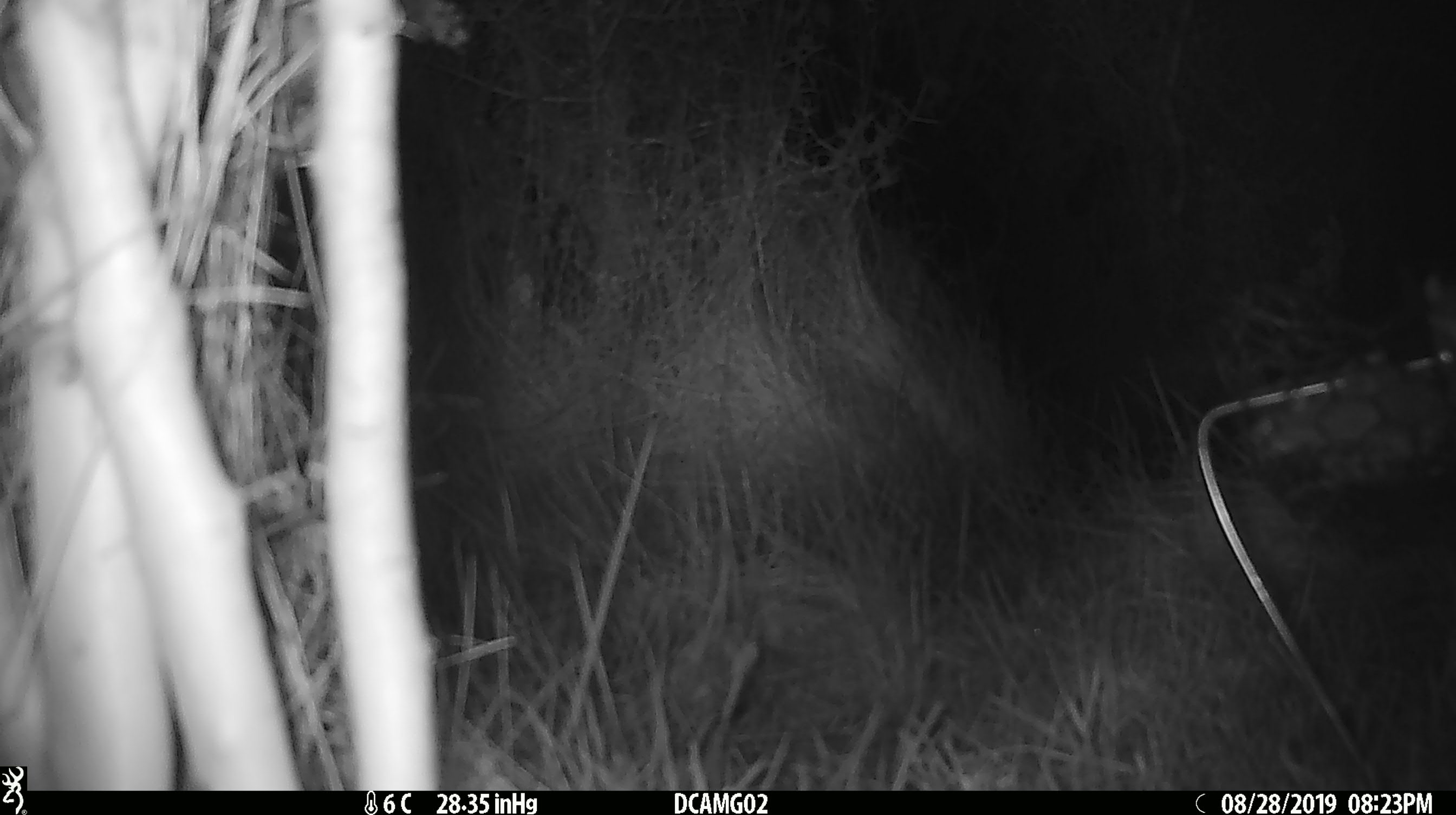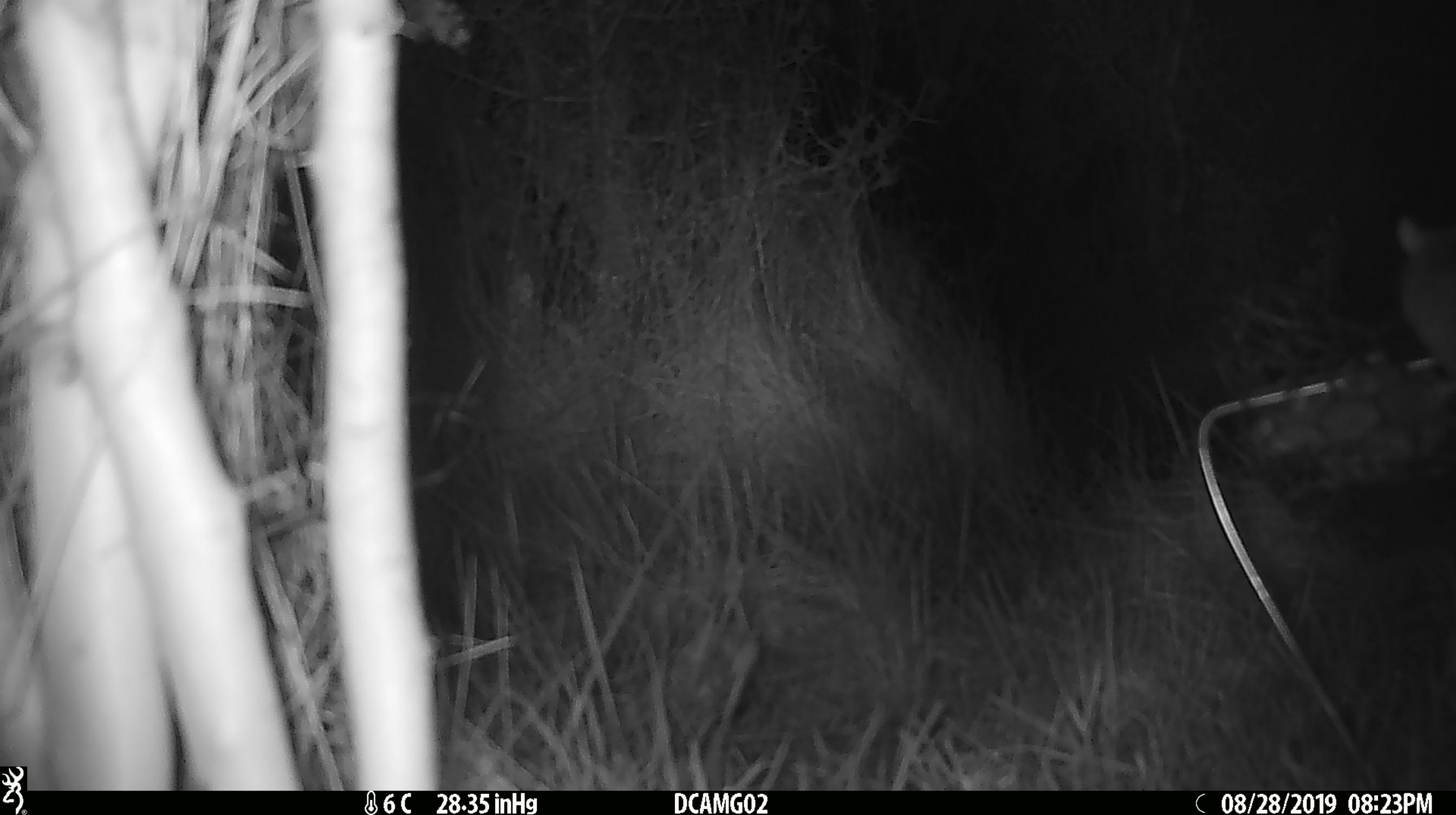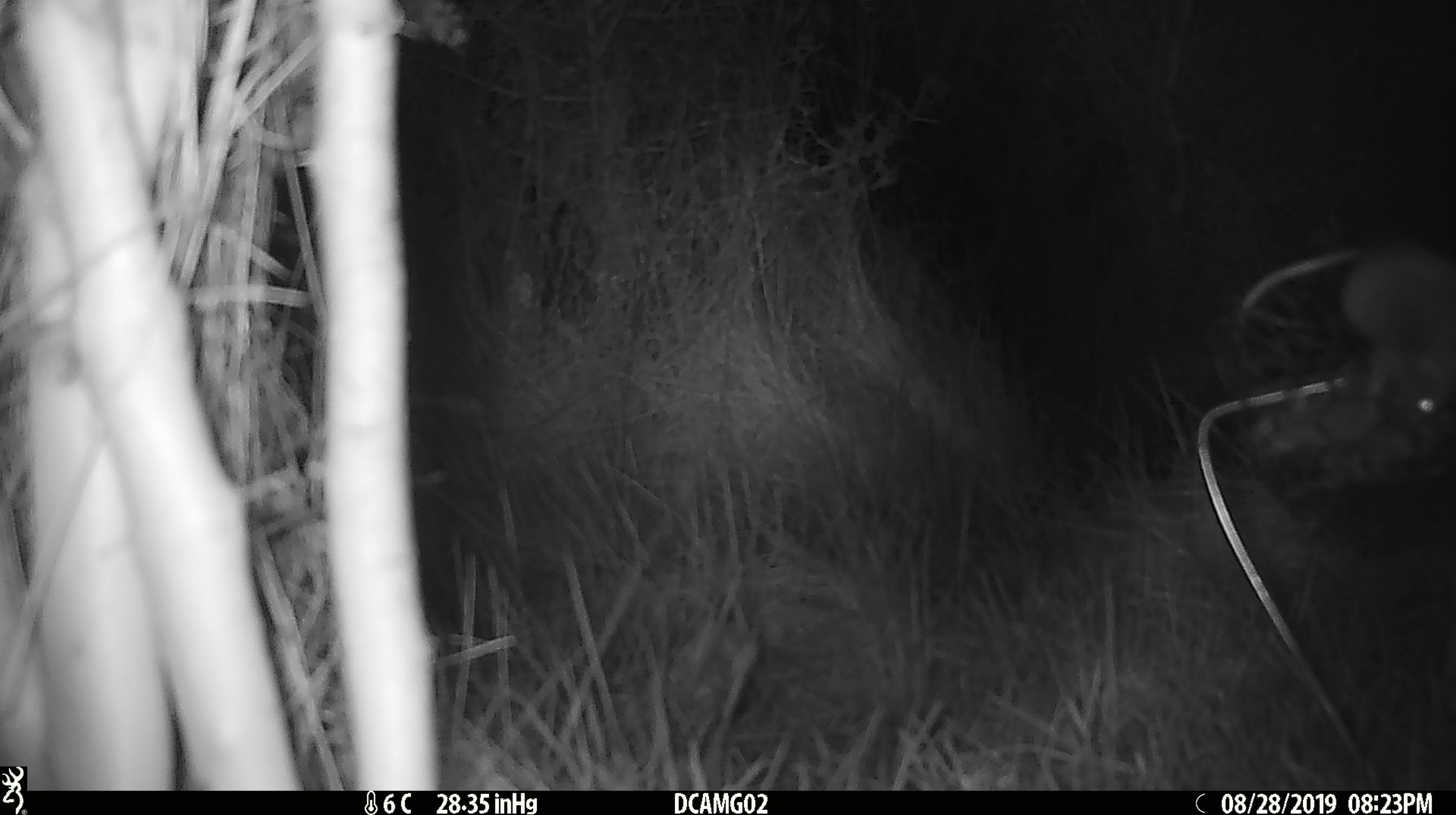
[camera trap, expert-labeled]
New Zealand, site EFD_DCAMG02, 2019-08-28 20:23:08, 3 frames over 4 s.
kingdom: Animalia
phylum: Chordata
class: Mammalia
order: Rodentia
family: Muridae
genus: Mus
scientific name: Mus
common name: mouse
Mouse (Mus).